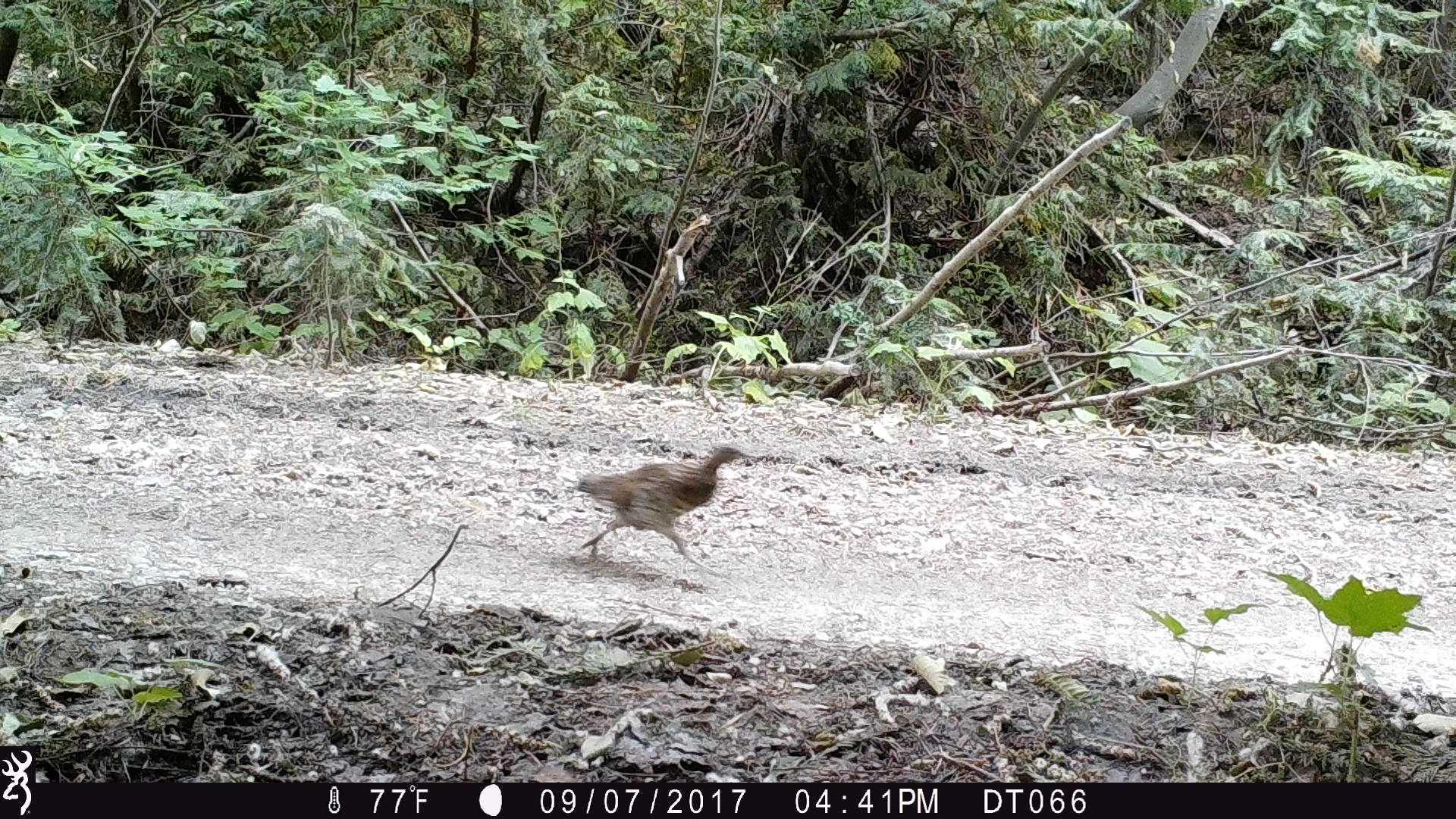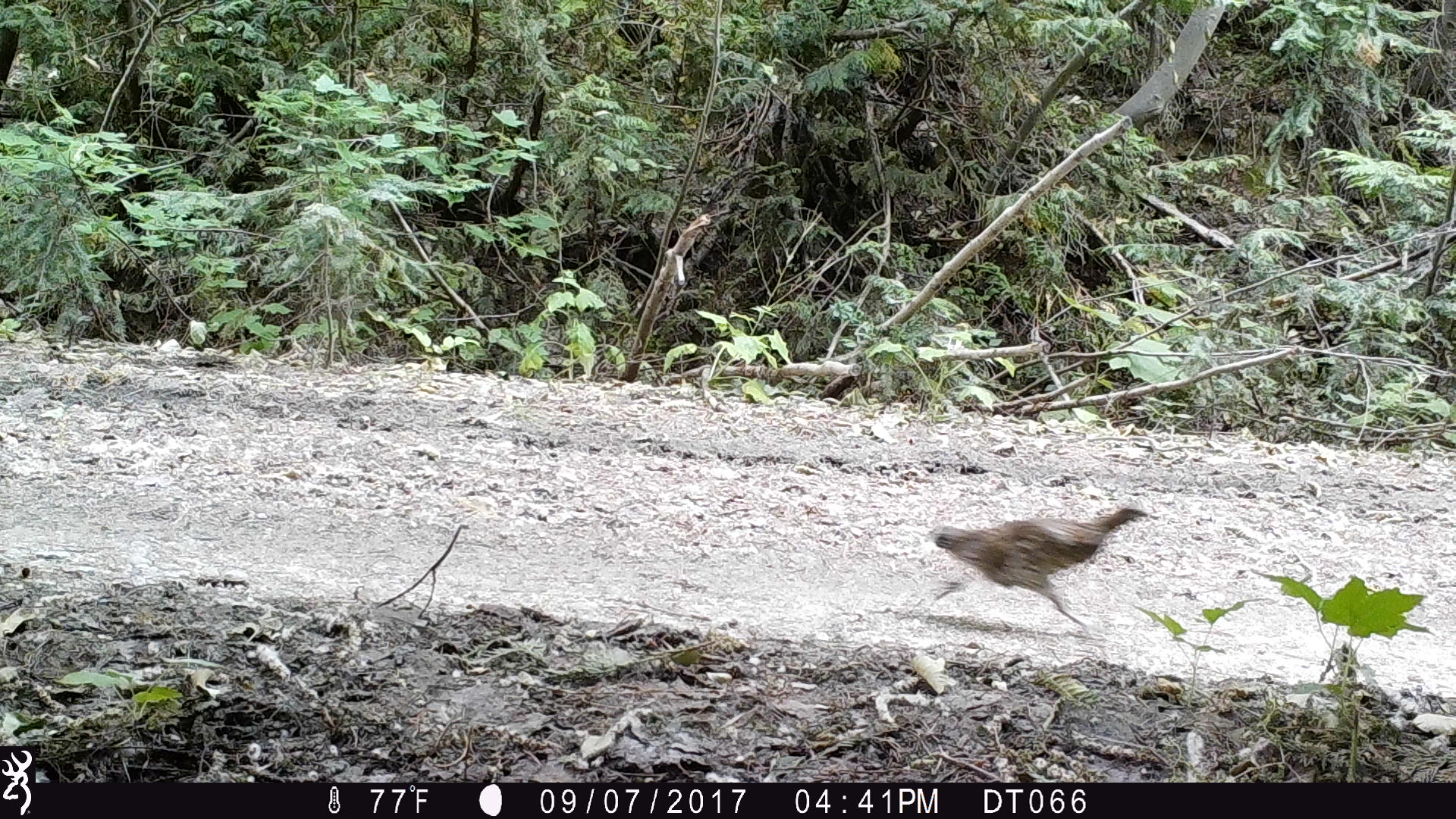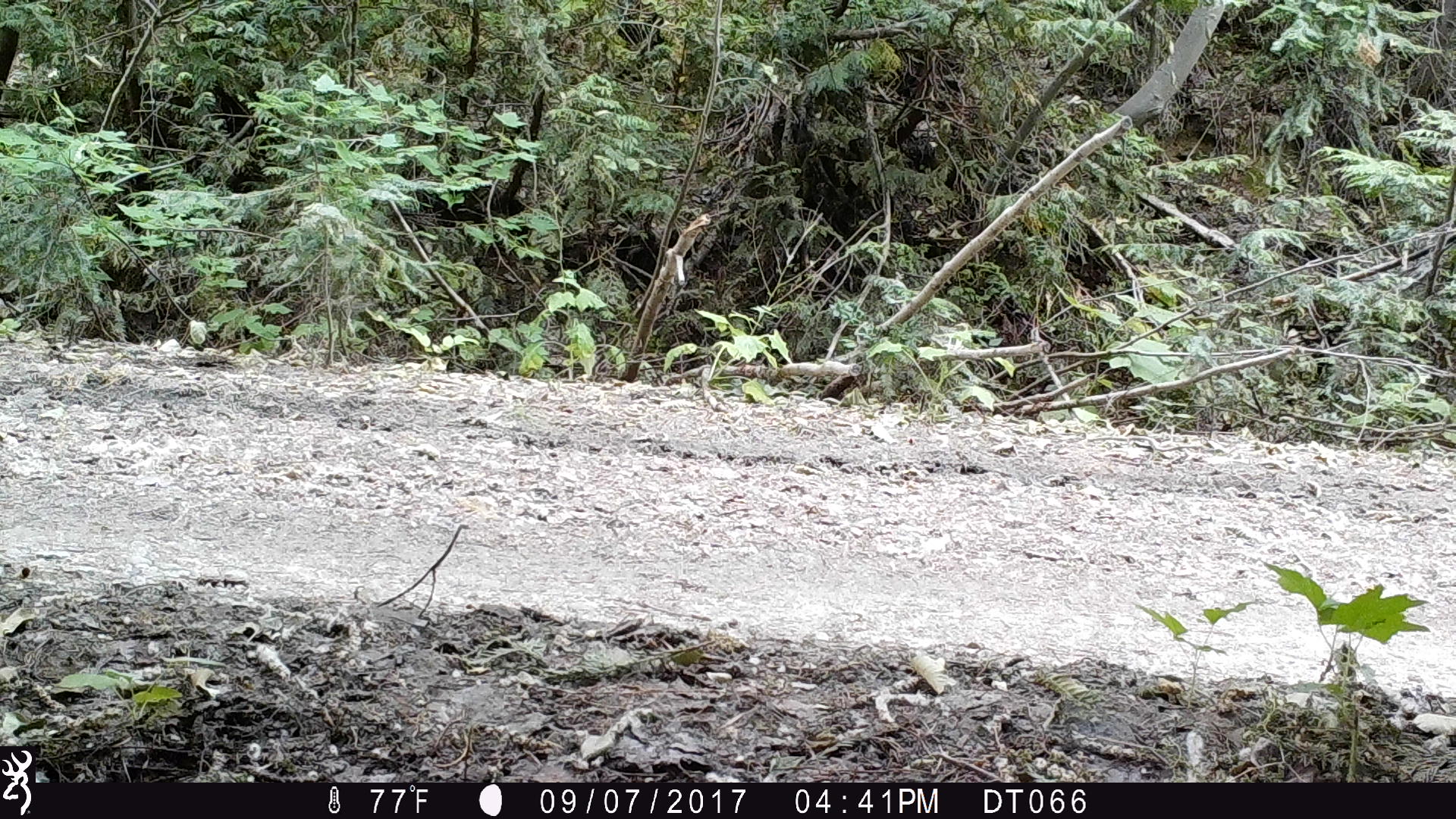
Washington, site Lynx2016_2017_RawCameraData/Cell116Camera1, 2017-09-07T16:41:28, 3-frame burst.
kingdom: Animalia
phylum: Chordata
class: Aves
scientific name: Aves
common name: birds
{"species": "Aves (birds)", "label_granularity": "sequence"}